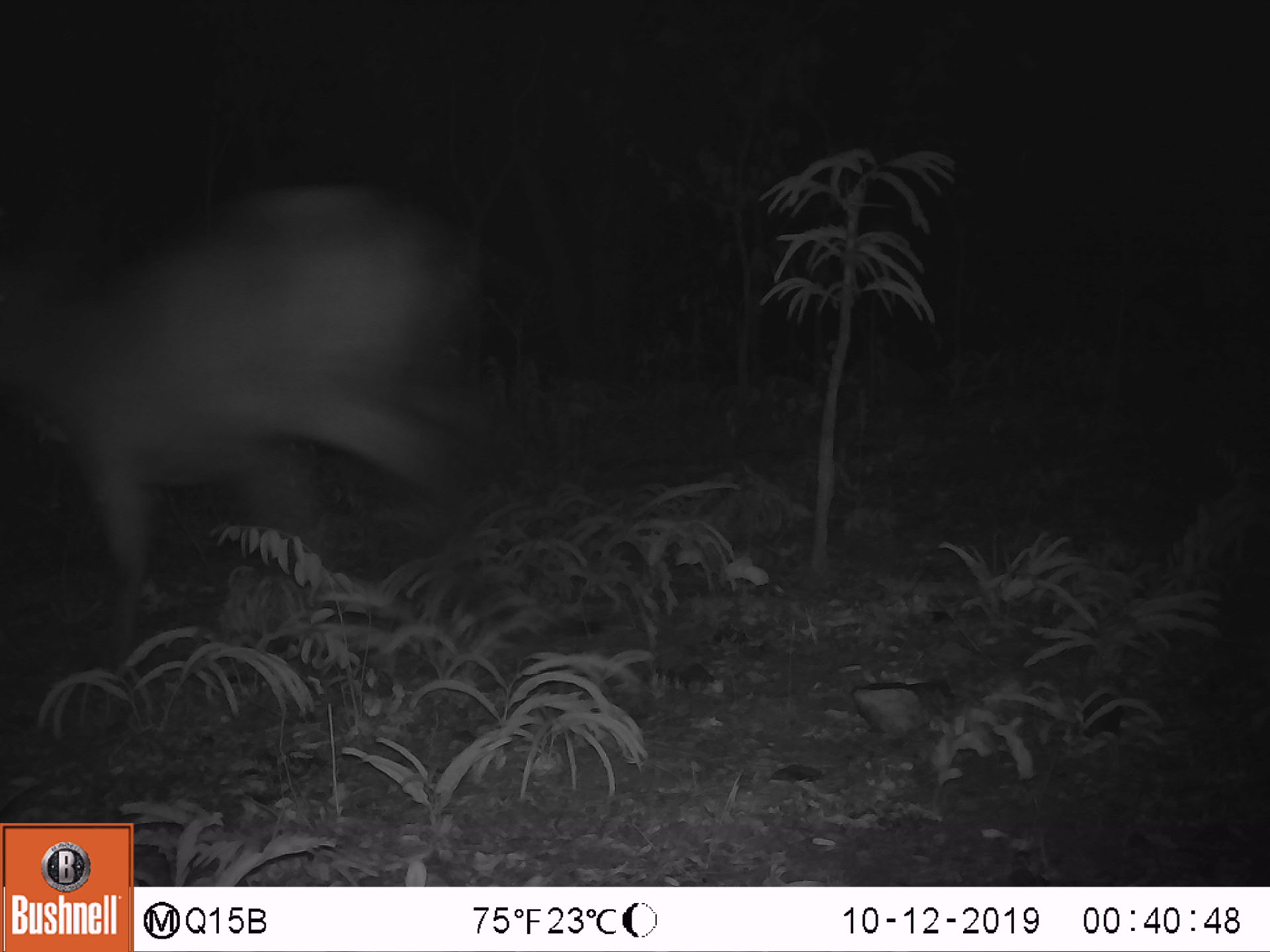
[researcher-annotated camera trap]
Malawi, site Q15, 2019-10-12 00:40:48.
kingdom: Animalia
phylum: Chordata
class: Mammalia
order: Artiodactyla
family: Bovidae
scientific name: Antilopinae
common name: small antelope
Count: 1.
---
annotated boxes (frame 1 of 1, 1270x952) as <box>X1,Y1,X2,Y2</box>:
small antelope: <box>1,157,515,729</box>